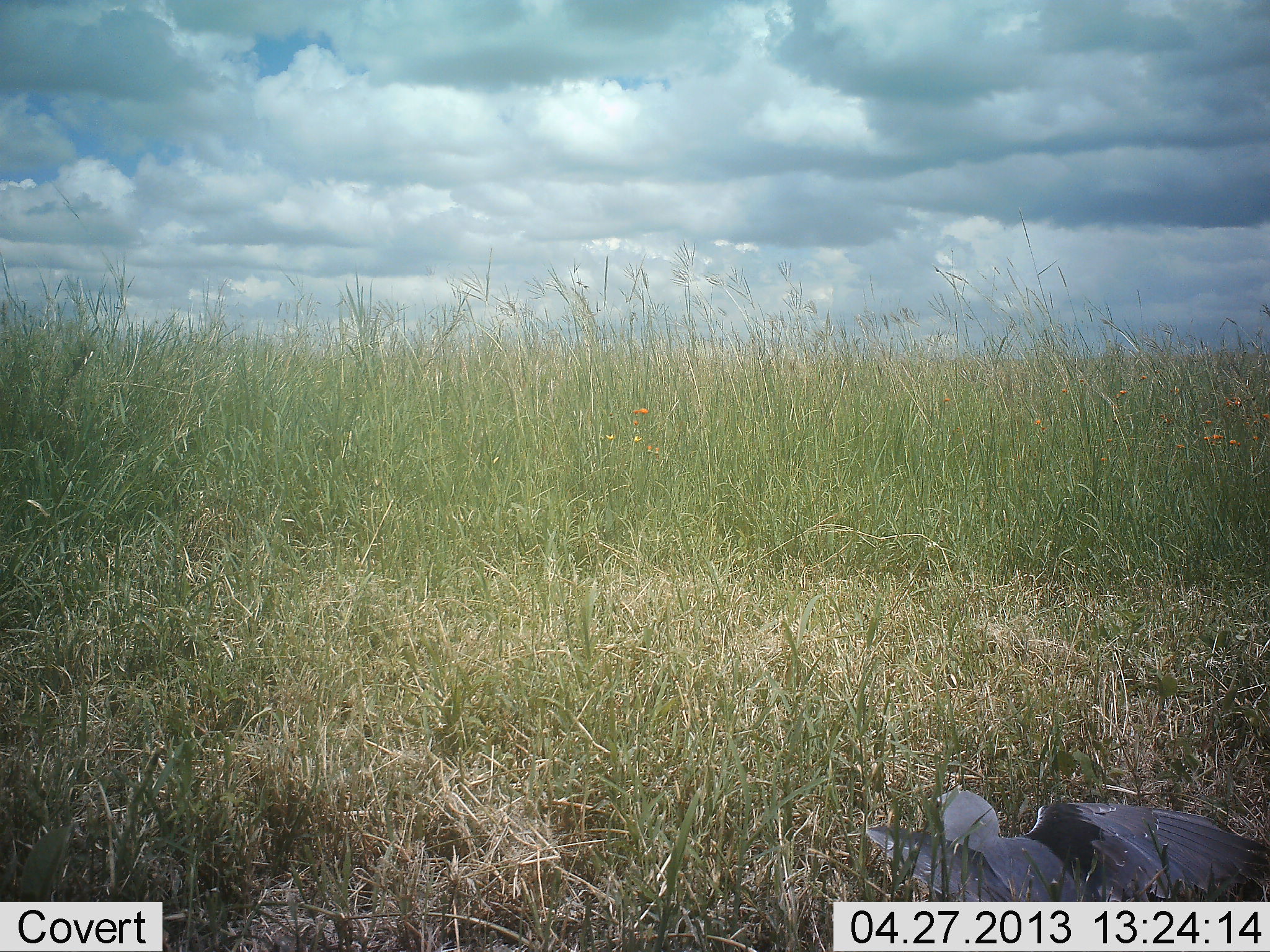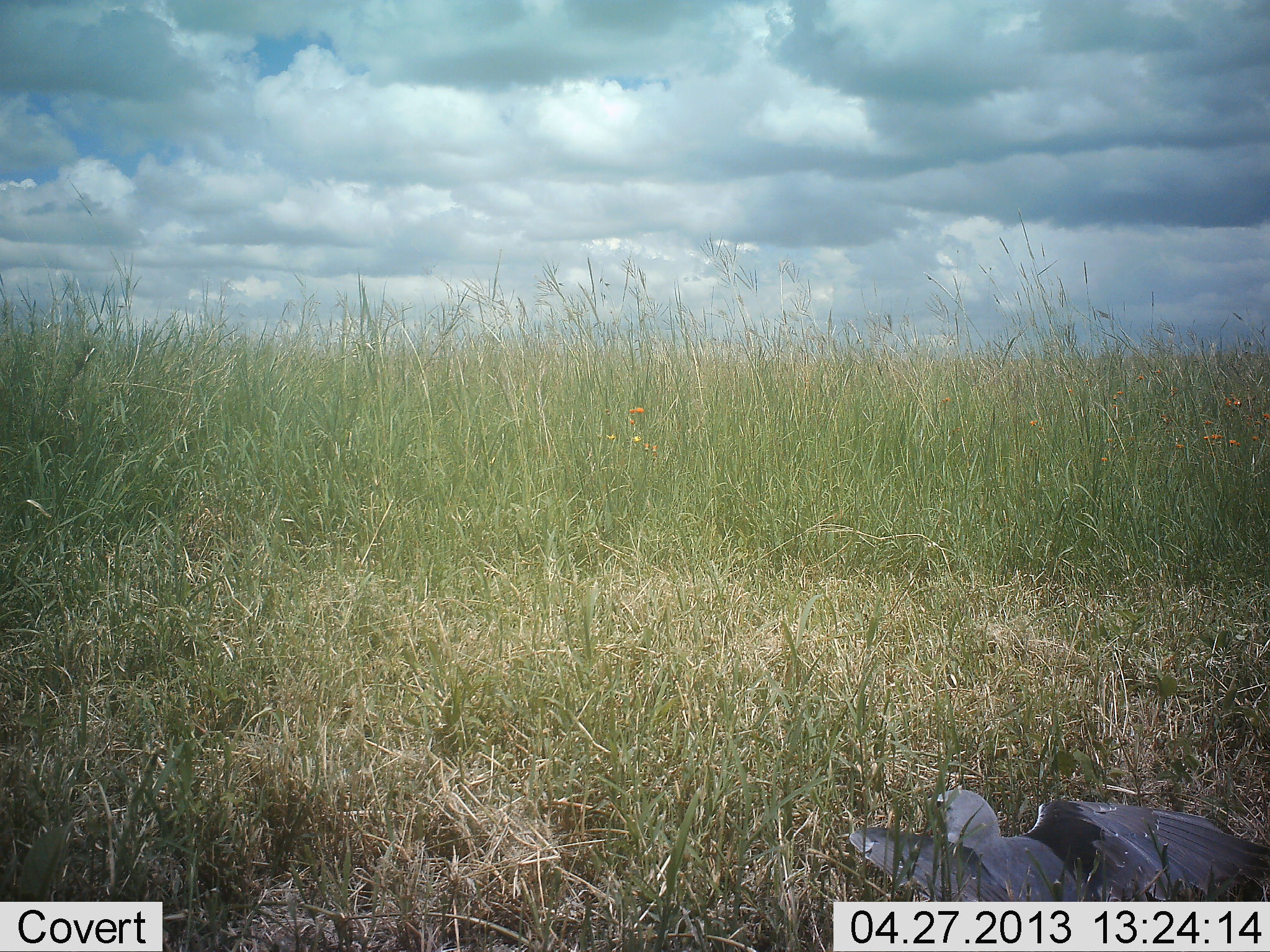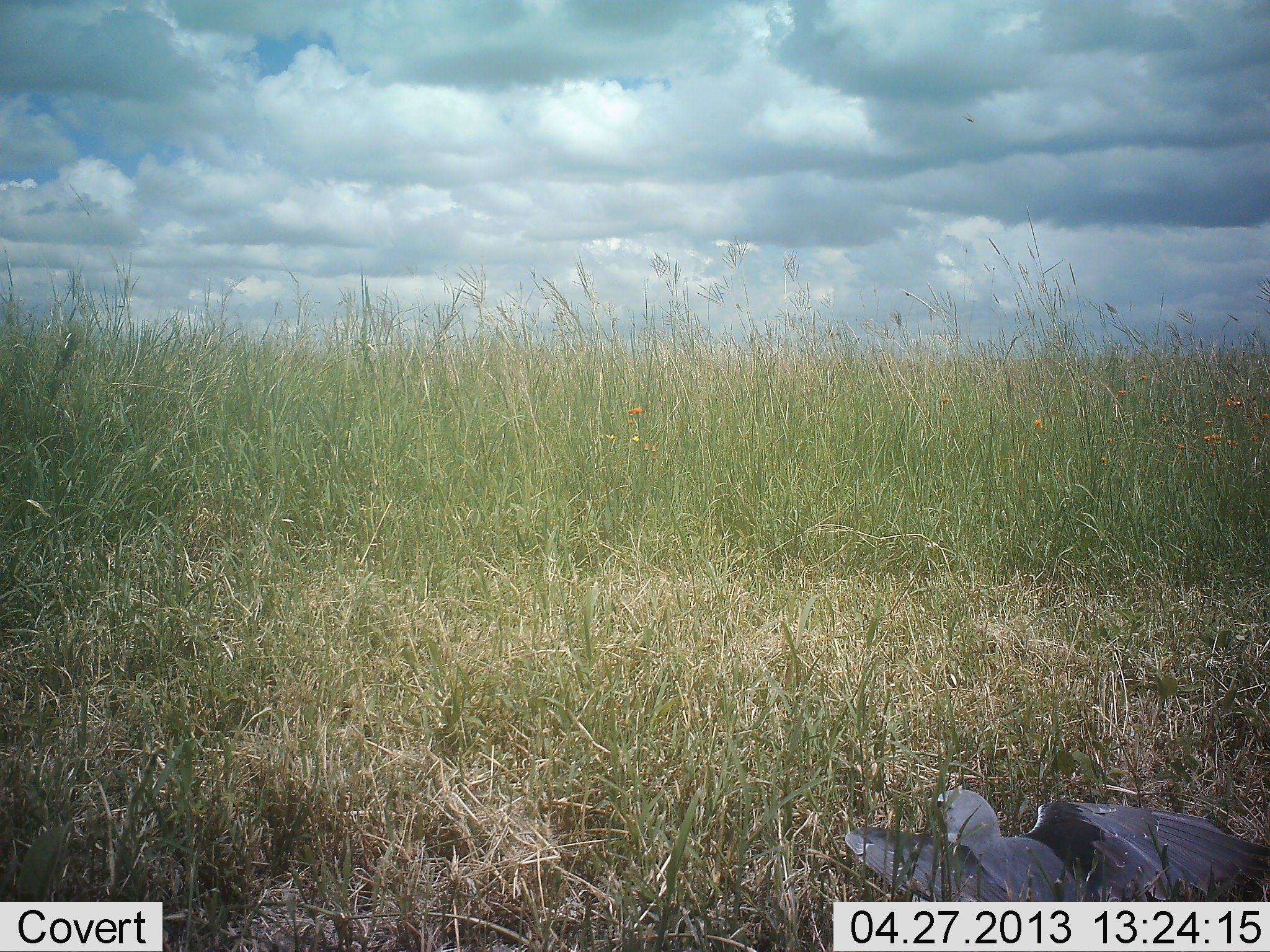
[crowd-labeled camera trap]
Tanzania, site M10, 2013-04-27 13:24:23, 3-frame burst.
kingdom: Animalia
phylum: Chordata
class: Aves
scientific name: Aves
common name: bird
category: otherbird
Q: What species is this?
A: Otherbird (bird) (Aves).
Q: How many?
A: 1.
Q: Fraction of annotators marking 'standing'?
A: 11%.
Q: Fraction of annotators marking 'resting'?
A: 78%.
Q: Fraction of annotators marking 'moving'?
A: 6%.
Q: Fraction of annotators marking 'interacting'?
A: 6%.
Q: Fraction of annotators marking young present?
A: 0%.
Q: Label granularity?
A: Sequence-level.